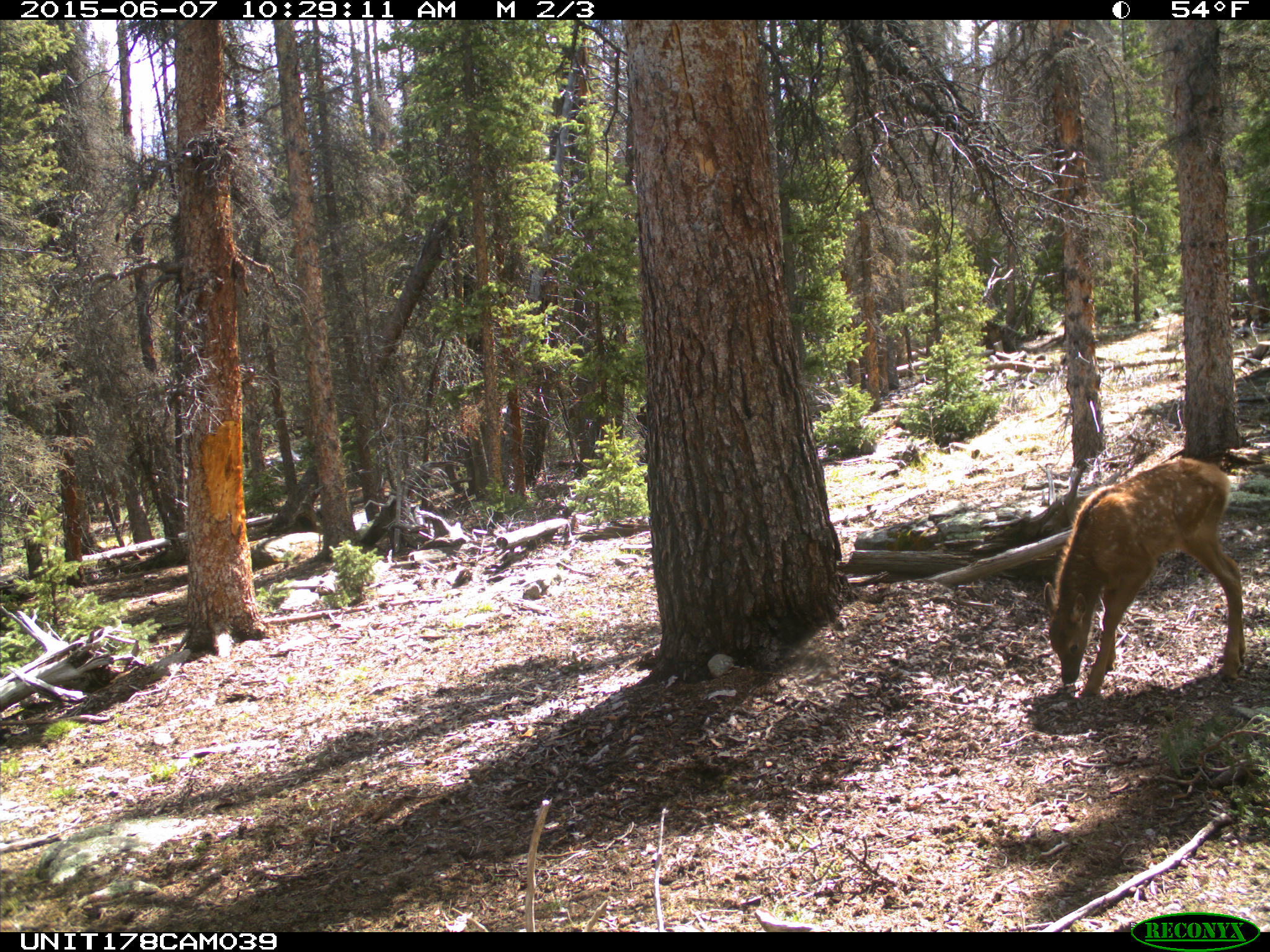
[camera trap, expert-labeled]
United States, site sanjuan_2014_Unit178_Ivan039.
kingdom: Animalia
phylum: Chordata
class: Mammalia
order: Artiodactyla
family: Cervidae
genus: Cervus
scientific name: Cervus elaphus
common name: red deer